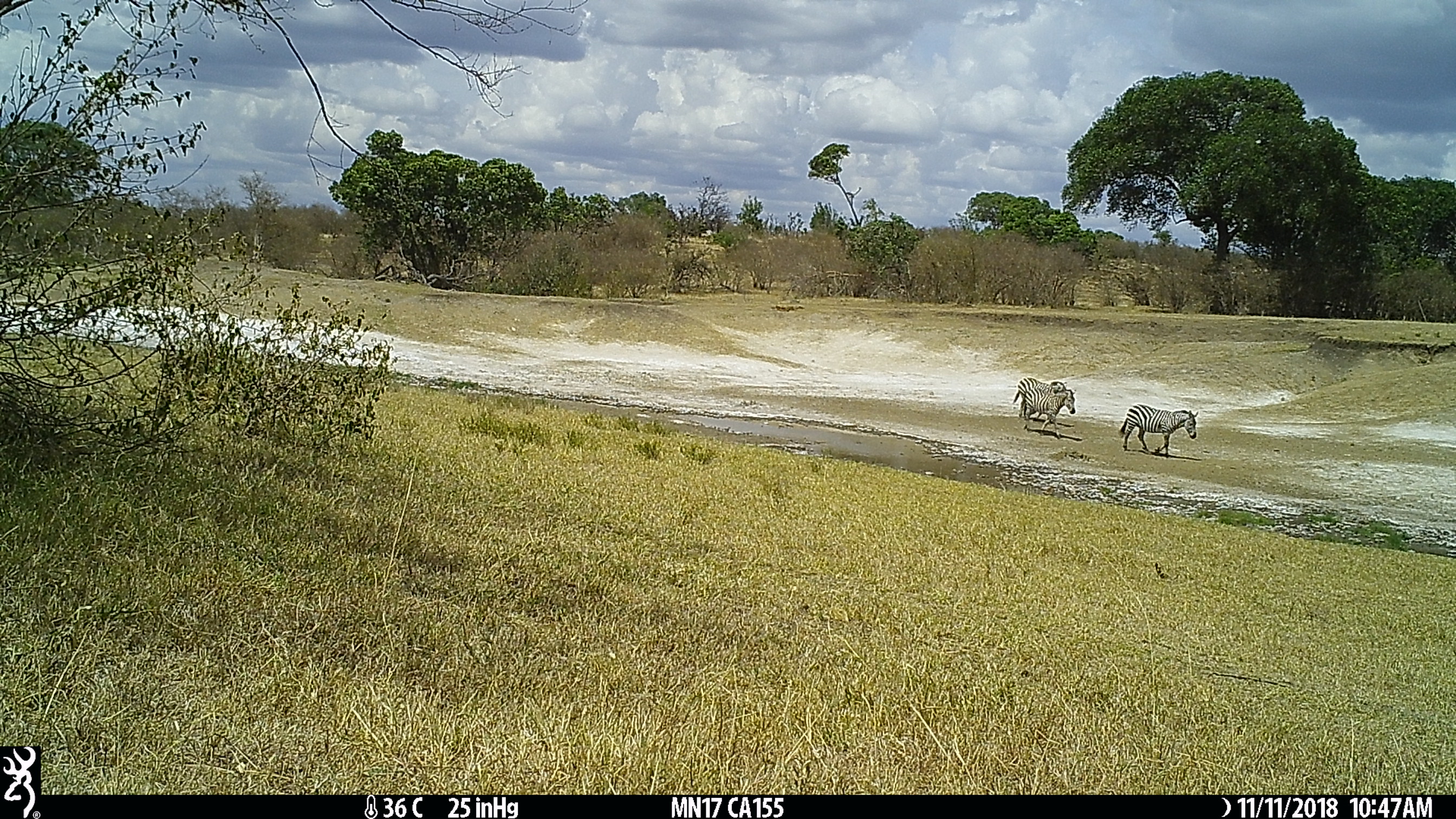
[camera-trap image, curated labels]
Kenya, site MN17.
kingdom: Animalia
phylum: Chordata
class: Mammalia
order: Perissodactyla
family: Equidae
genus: Equus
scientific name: Equus quagga burchellii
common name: burchell's zebra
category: zebra